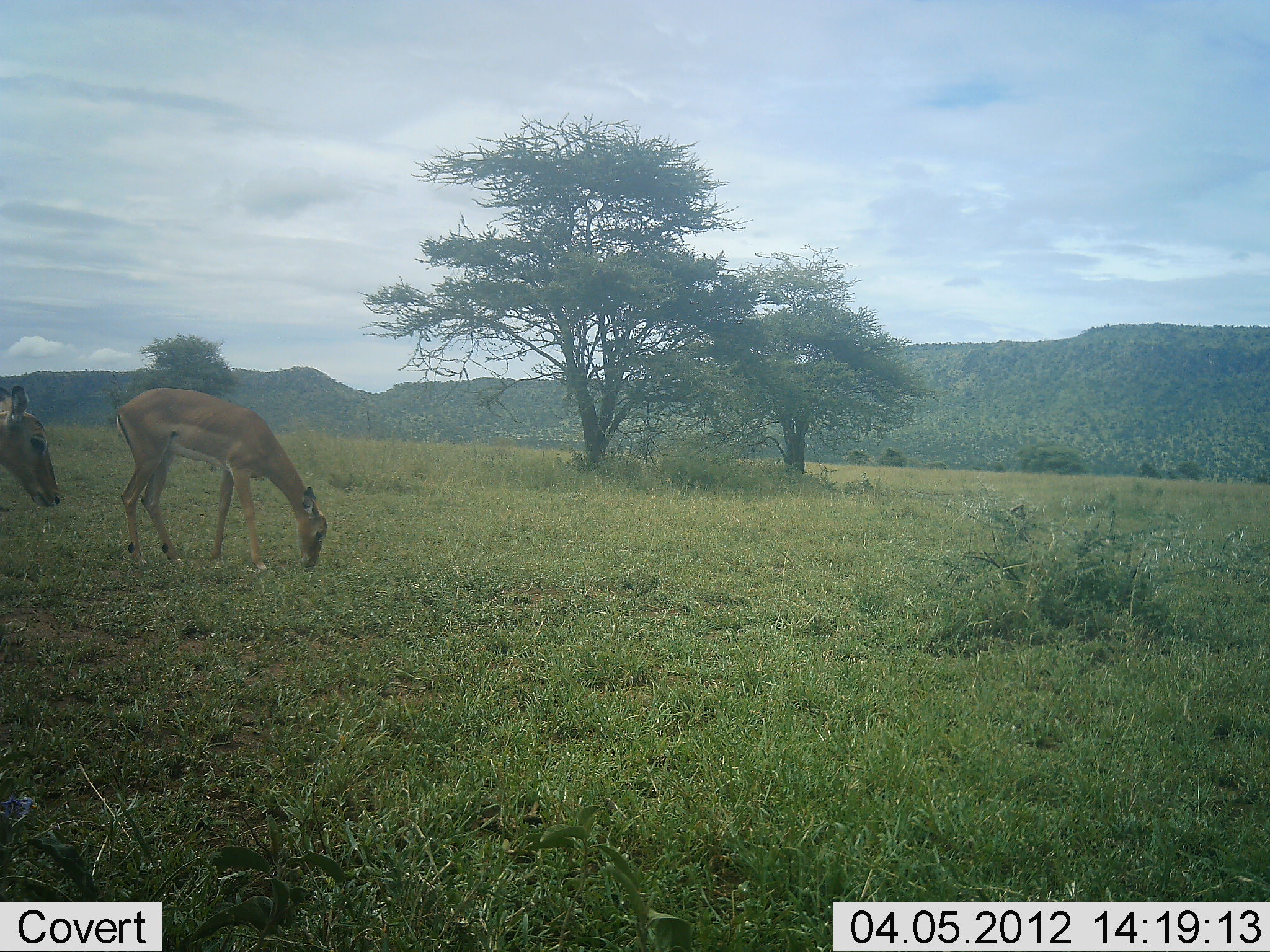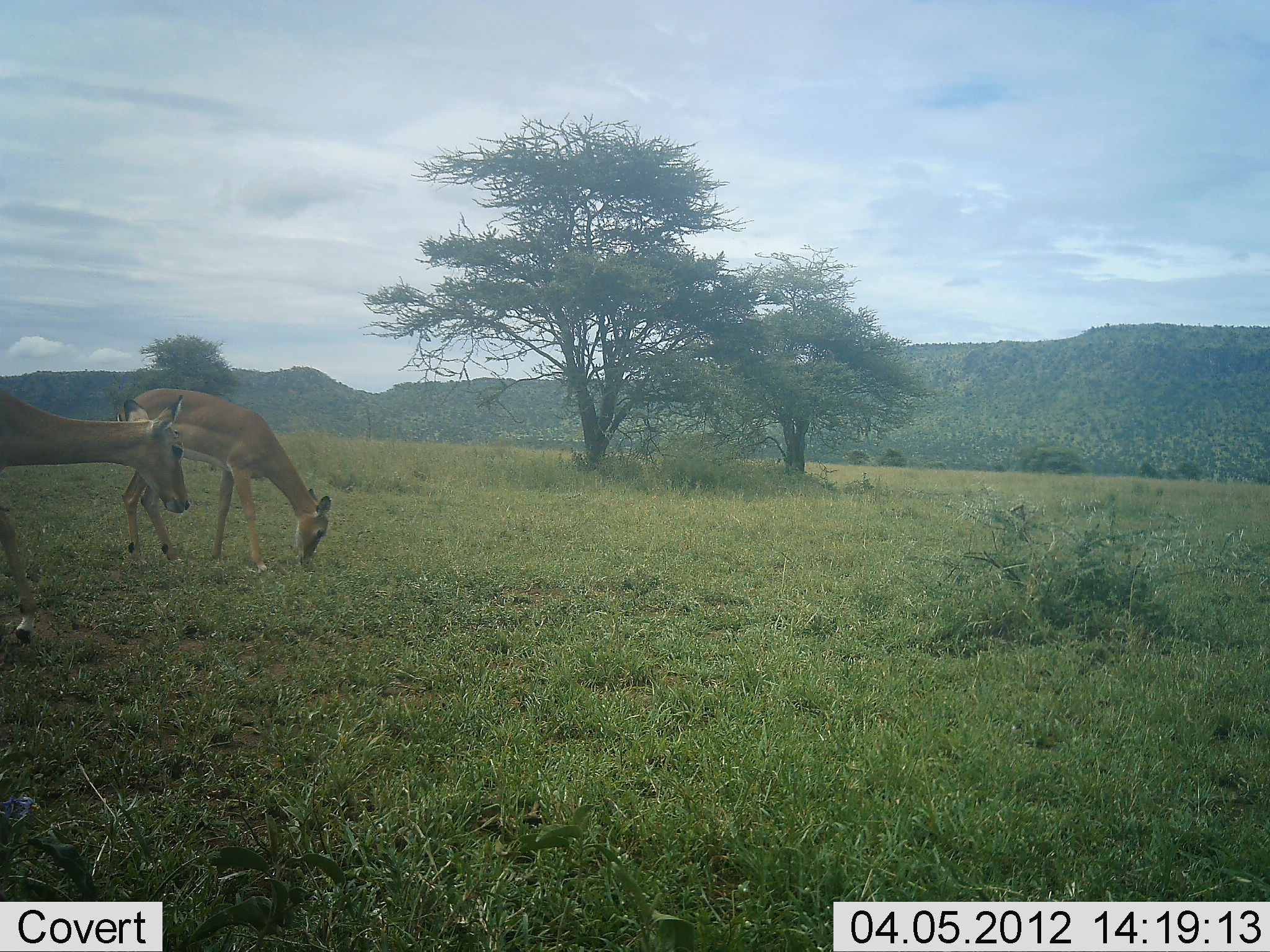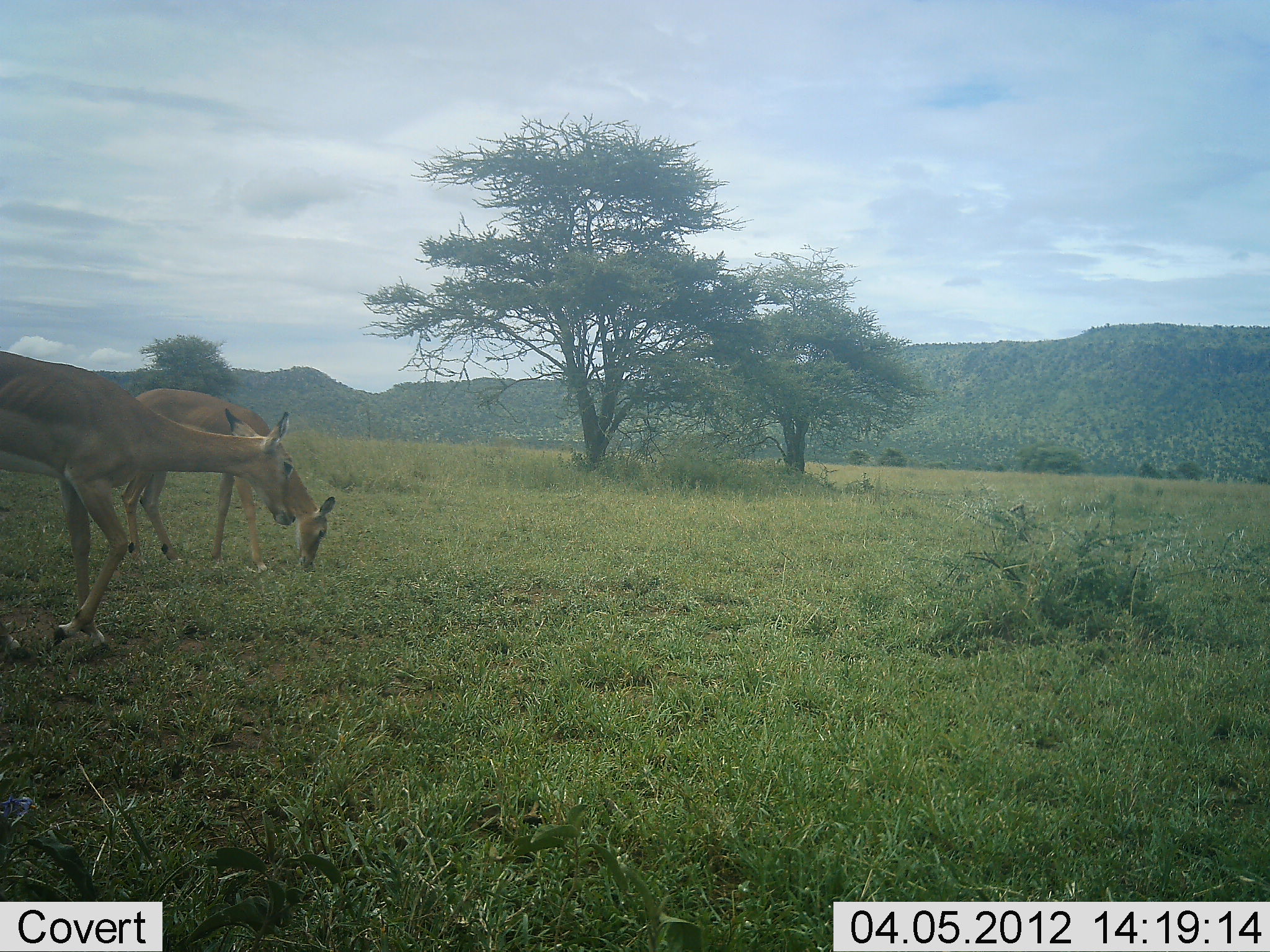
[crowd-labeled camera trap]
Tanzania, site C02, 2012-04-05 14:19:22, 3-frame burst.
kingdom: Animalia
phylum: Chordata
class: Mammalia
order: Artiodactyla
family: Bovidae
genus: Aepyceros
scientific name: Aepyceros melampus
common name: impala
Impala (Aepyceros melampus), count 2. Behavior (volunteer vote fractions): standing 8%, resting 0%, moving 42%, interacting 0%. Young present (vote fraction): 0%. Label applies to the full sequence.